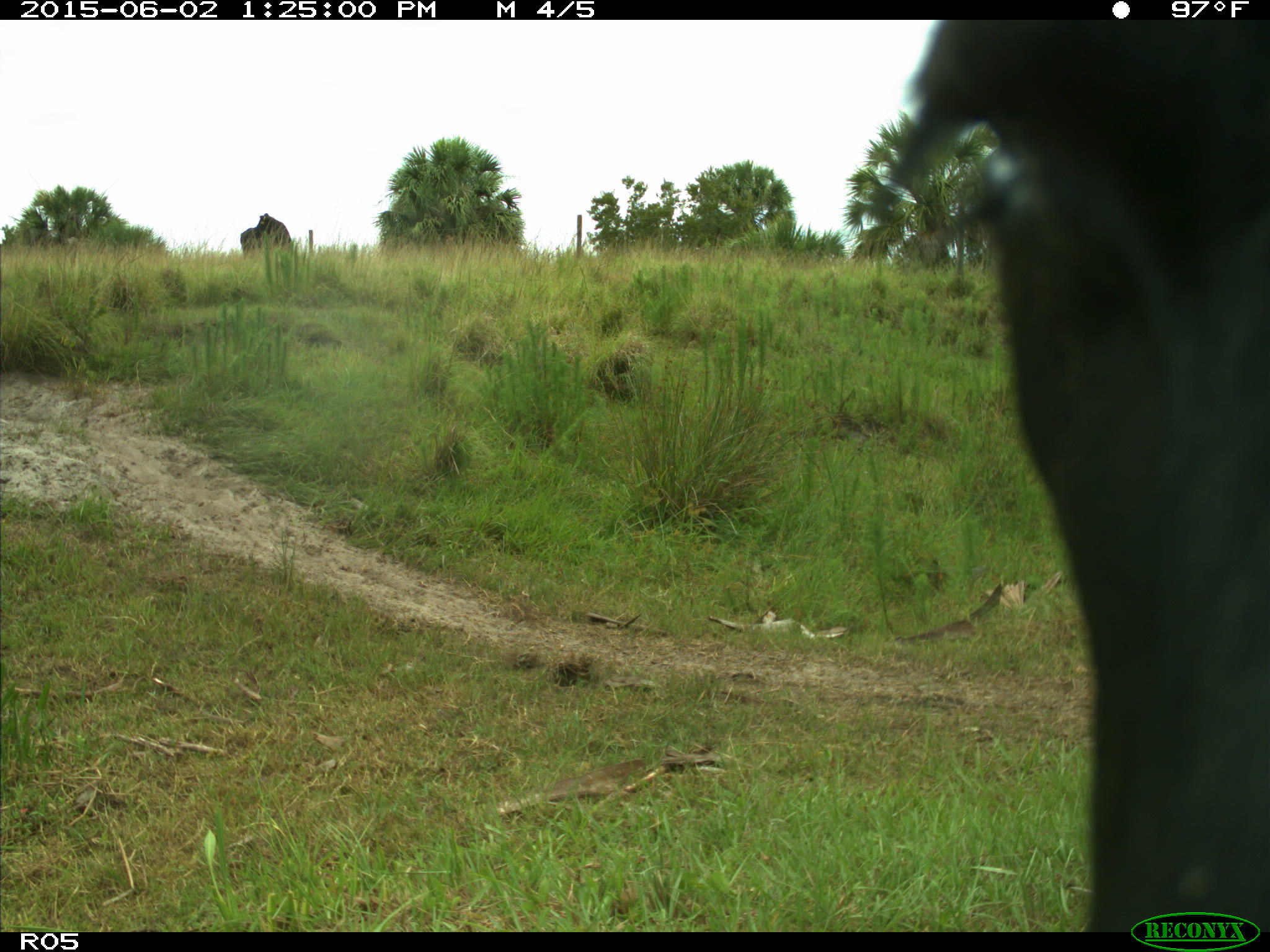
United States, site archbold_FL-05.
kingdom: Animalia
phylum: Chordata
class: Mammalia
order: Artiodactyla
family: Bovidae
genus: Bos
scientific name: Bos taurus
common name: domestic cow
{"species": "Bos taurus (domestic cow)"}